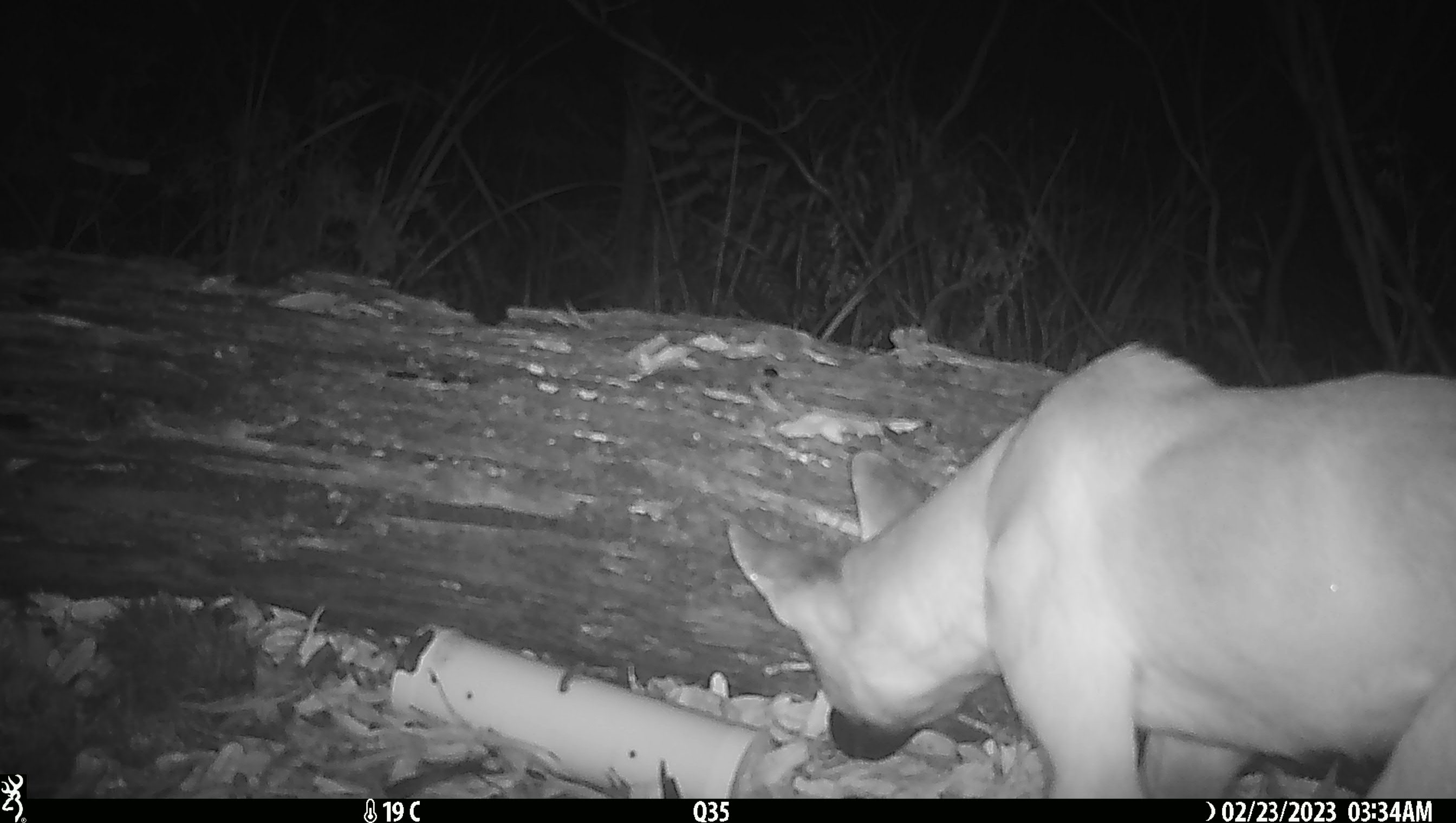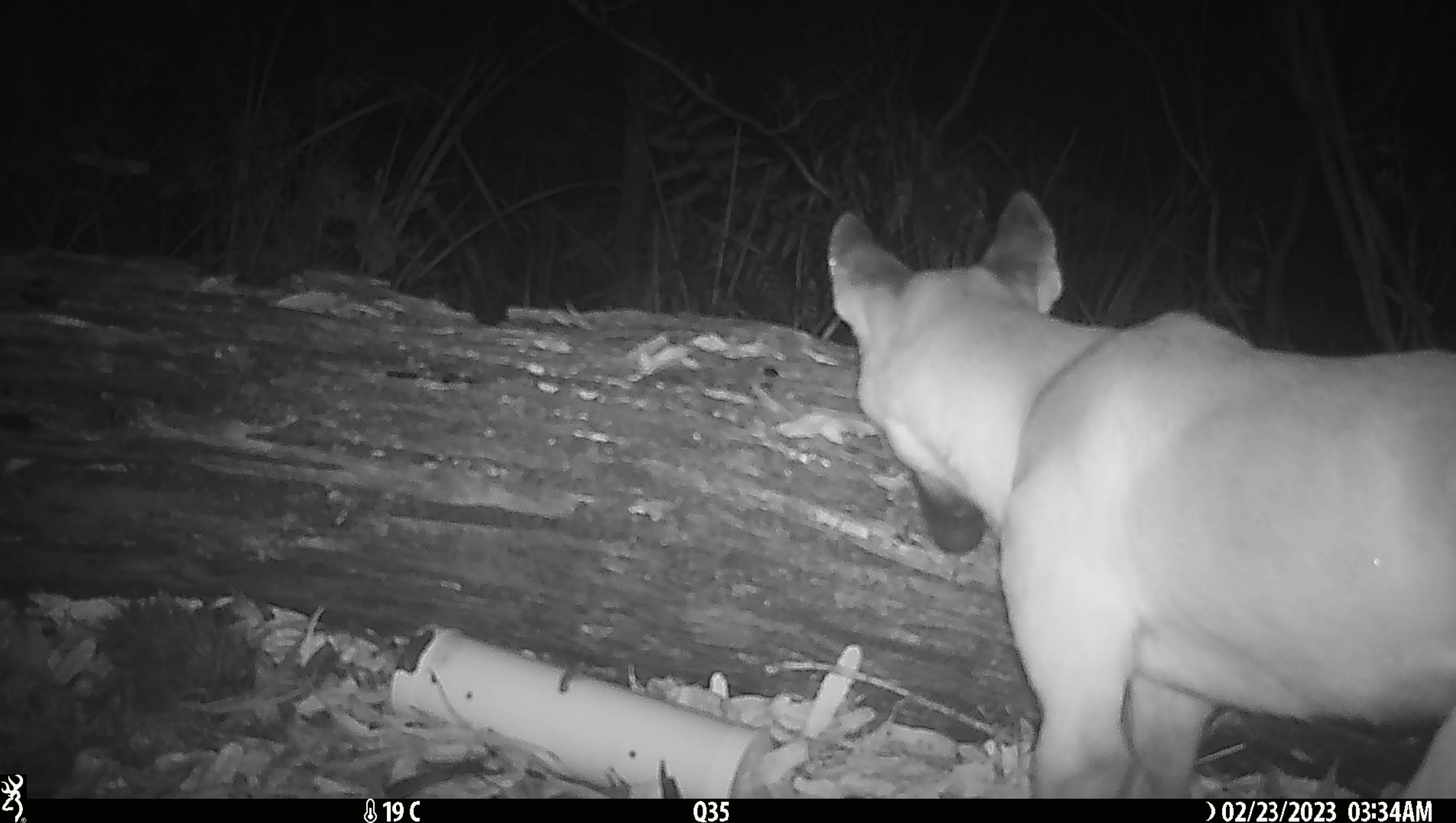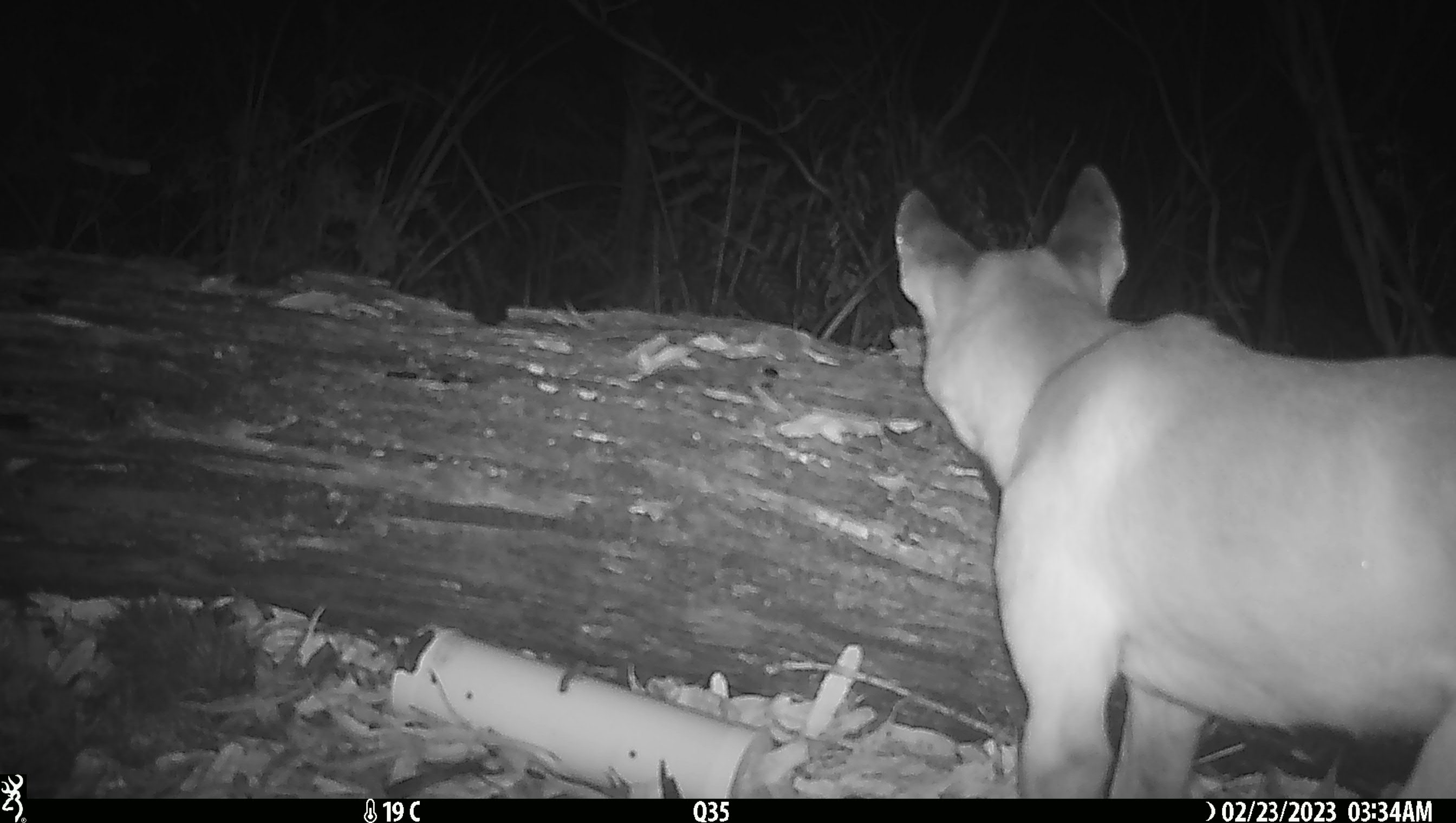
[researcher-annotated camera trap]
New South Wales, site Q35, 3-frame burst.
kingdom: Animalia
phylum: Chordata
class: Mammalia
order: Carnivora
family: Canidae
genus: Canis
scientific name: Canis familiaris dingo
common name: dingo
Dingo (Canis familiaris dingo).